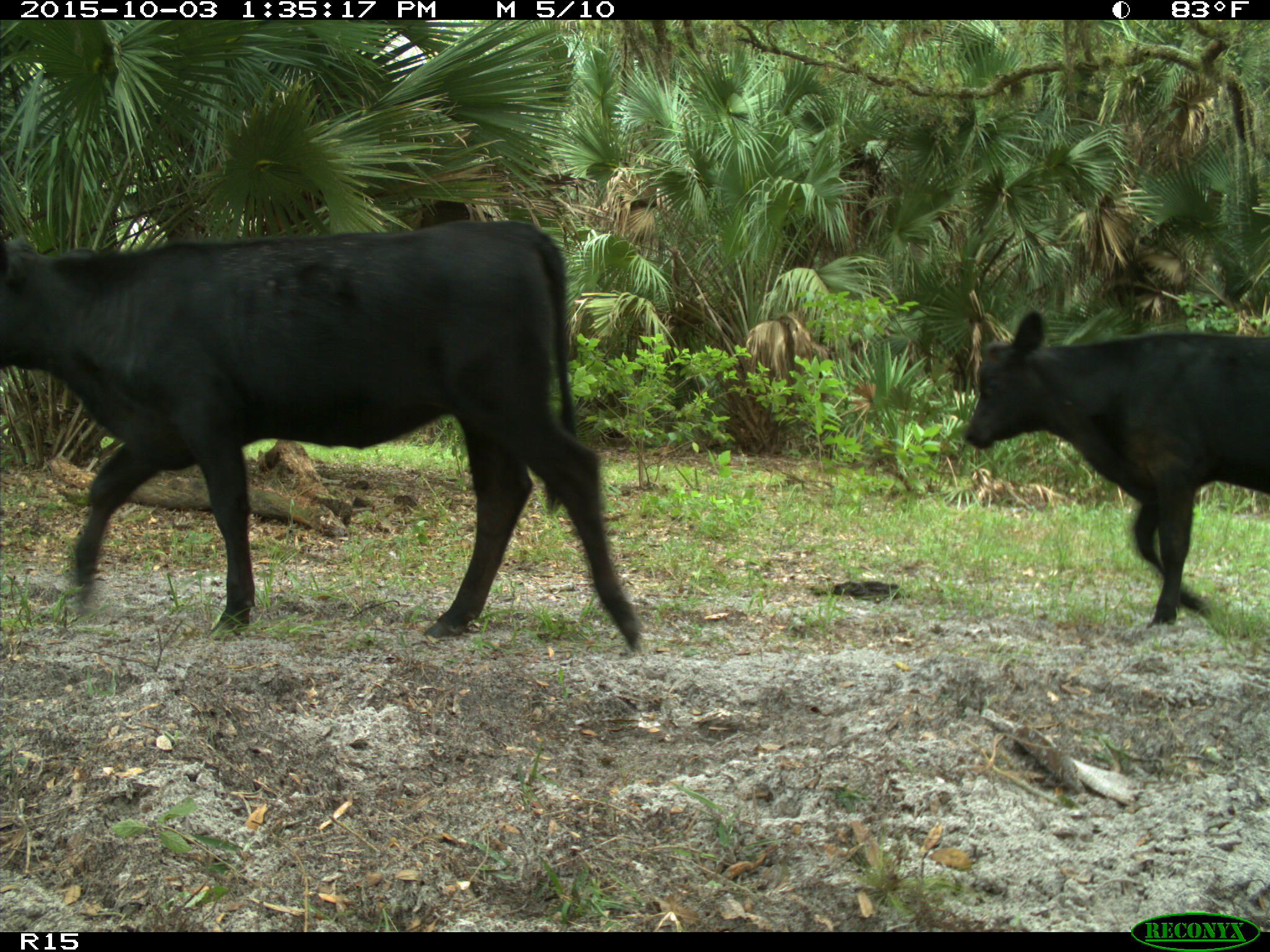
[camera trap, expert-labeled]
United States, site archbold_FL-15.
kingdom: Animalia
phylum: Chordata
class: Mammalia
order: Artiodactyla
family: Bovidae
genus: Bos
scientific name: Bos taurus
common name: domestic cow